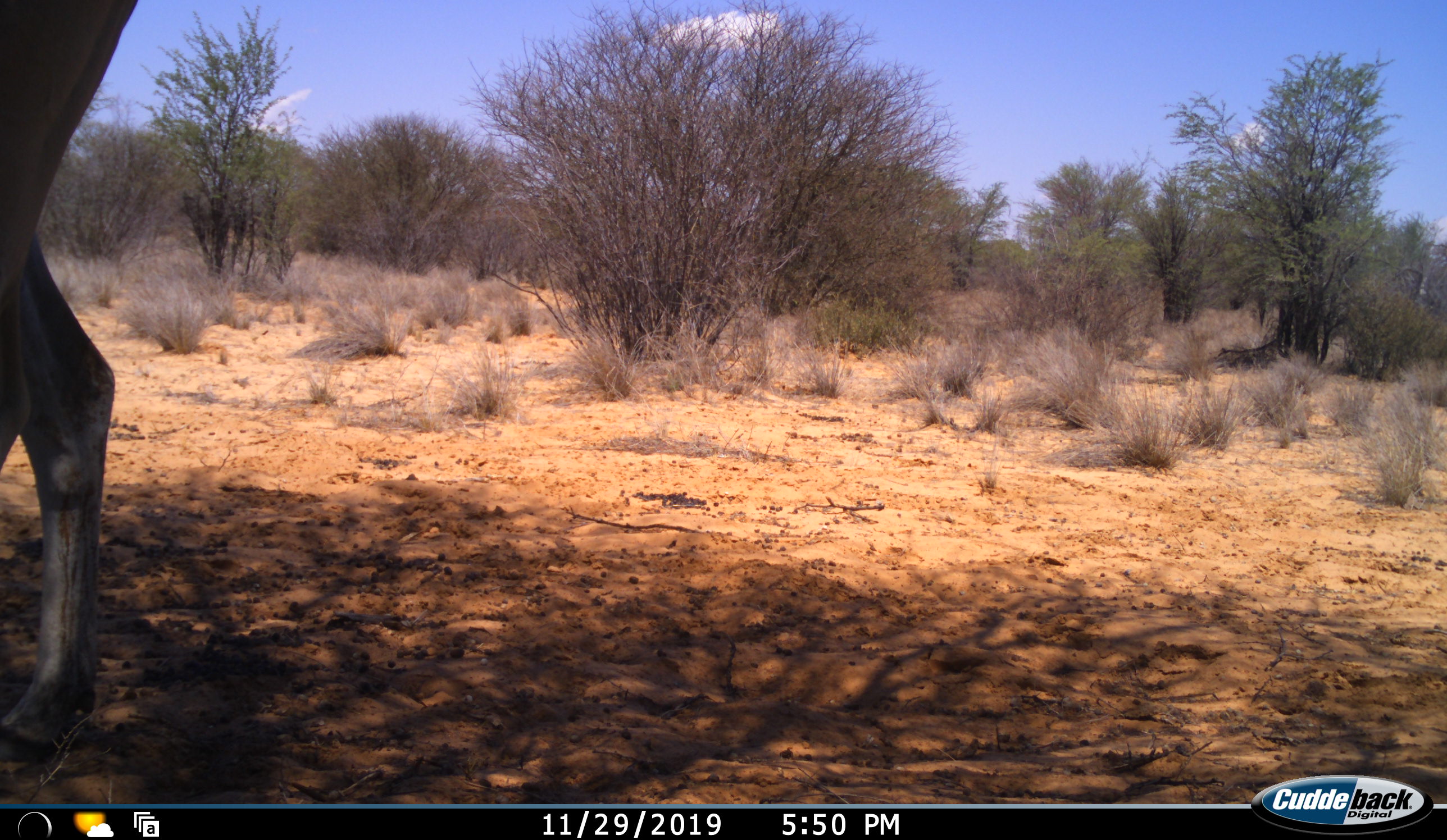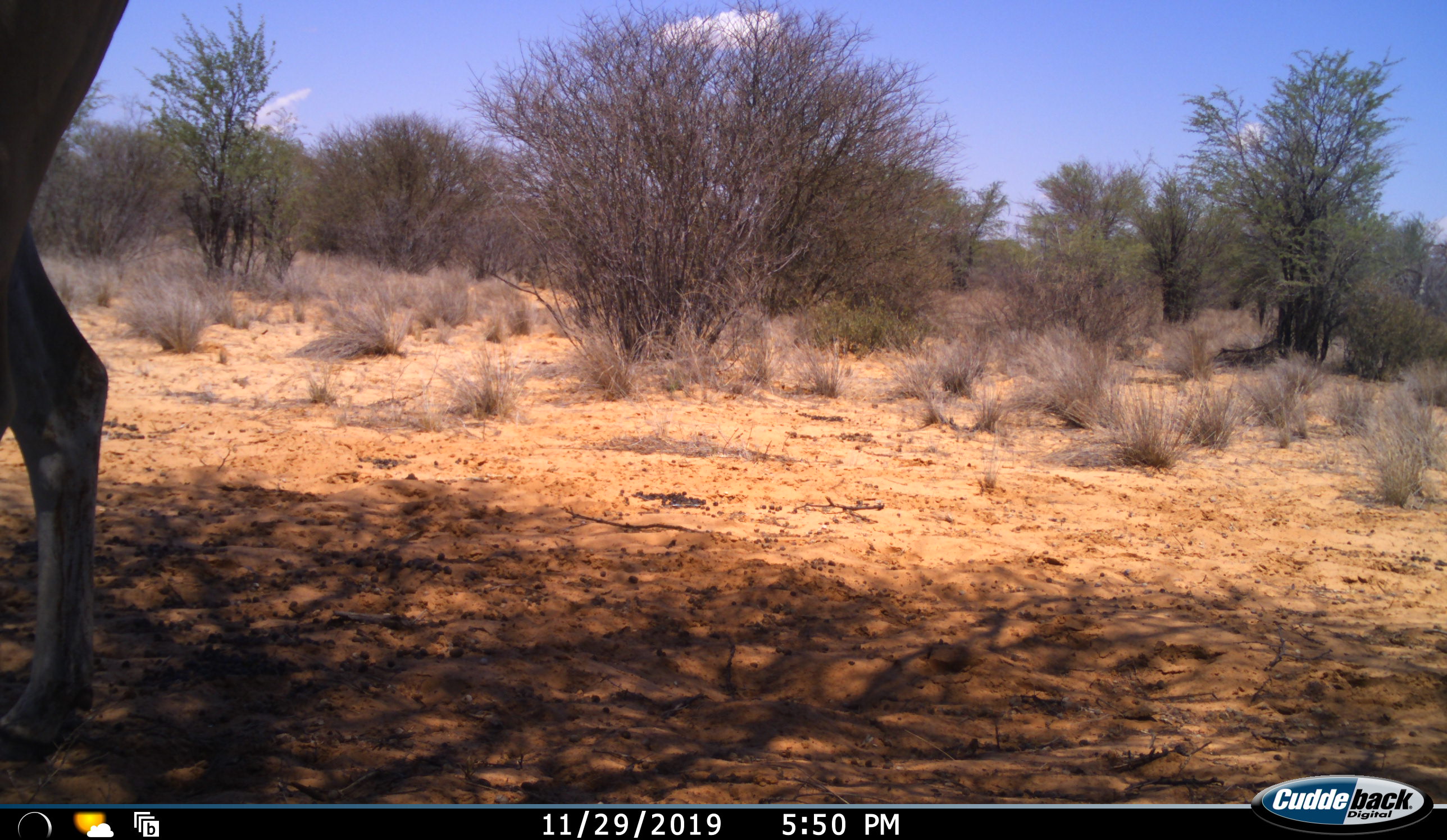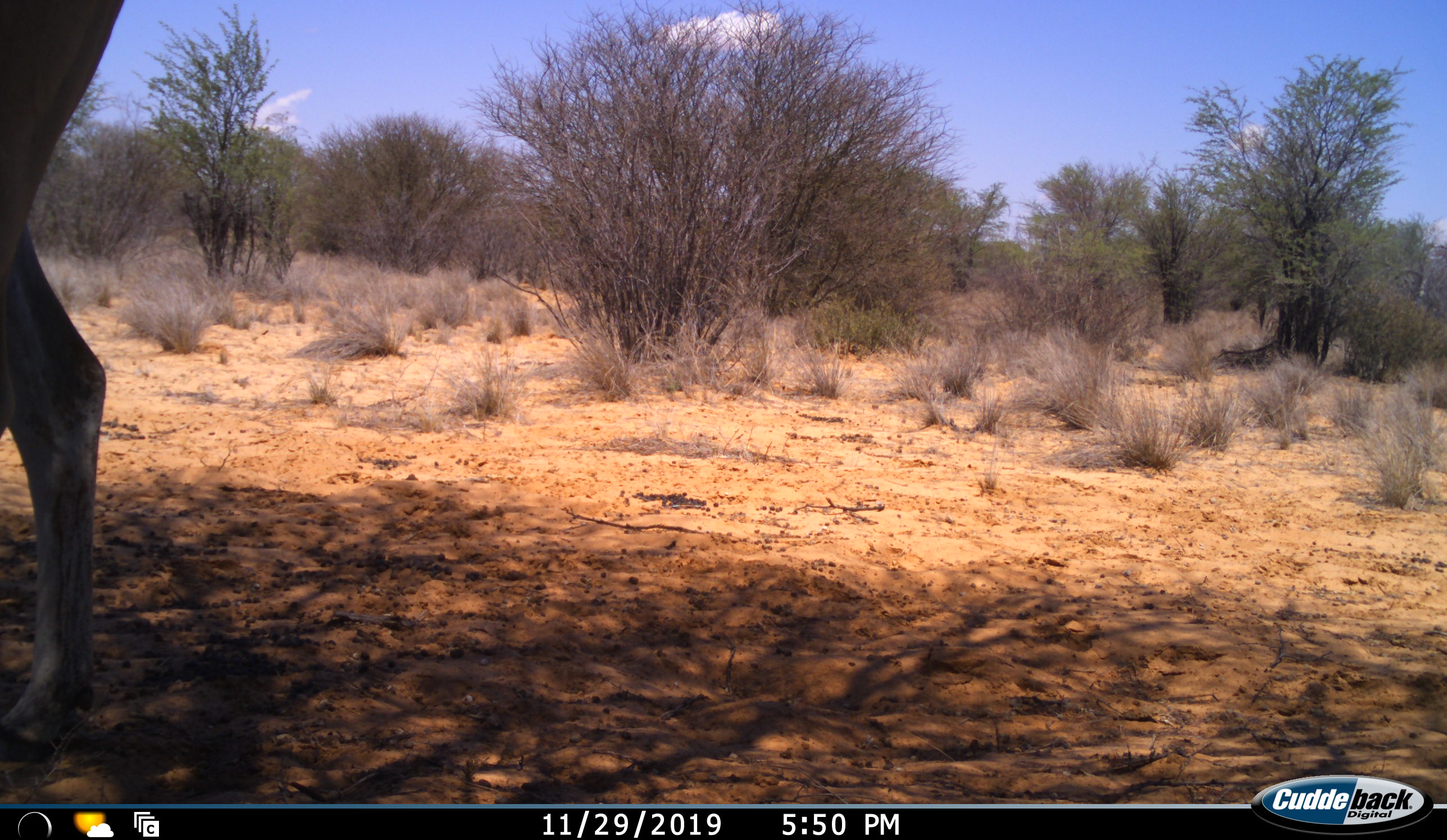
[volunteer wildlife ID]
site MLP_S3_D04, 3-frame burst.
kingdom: Animalia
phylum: Chordata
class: Mammalia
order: Artiodactyla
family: Bovidae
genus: Tragelaphus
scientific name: Tragelaphus oryx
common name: eland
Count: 1.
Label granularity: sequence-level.